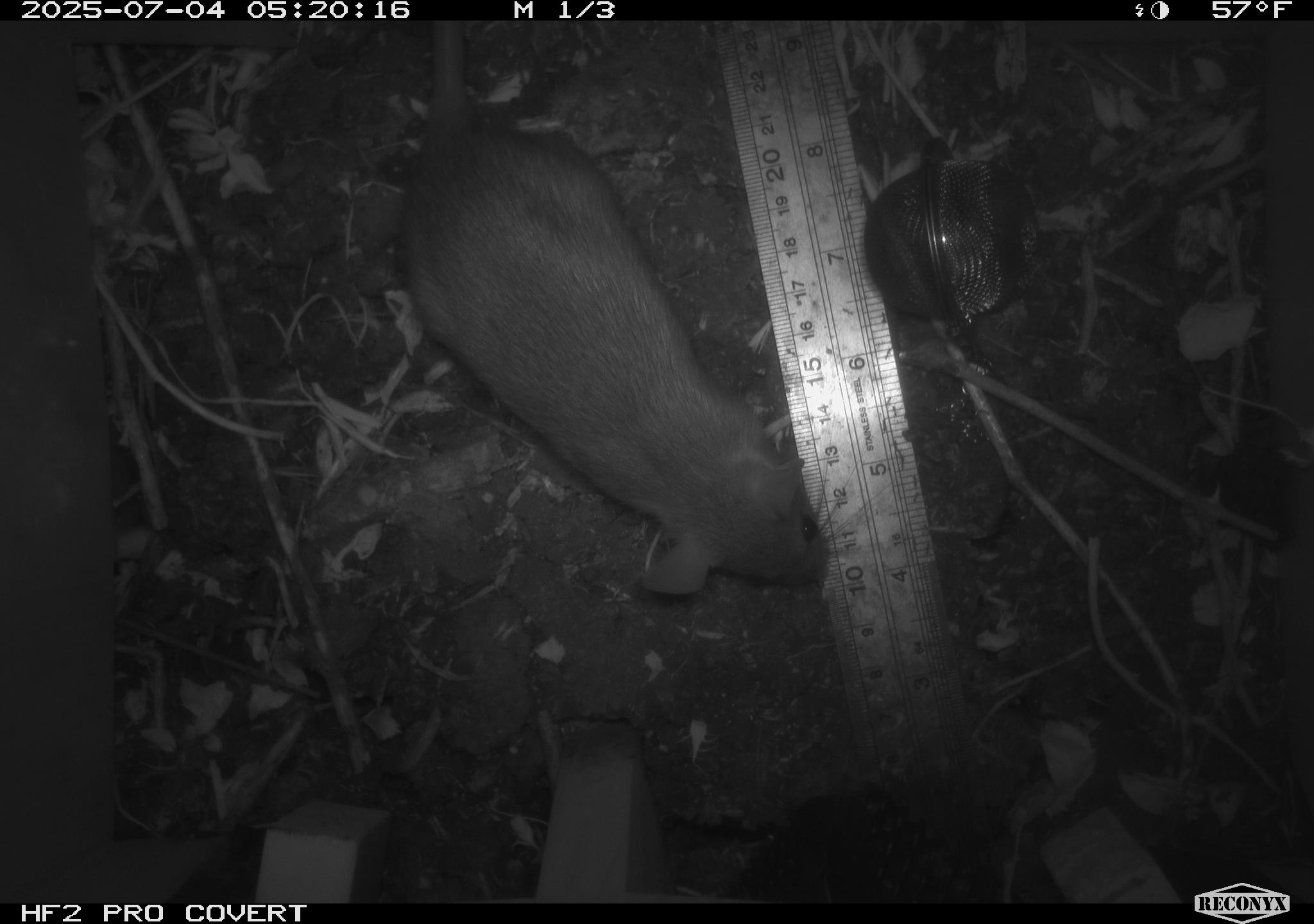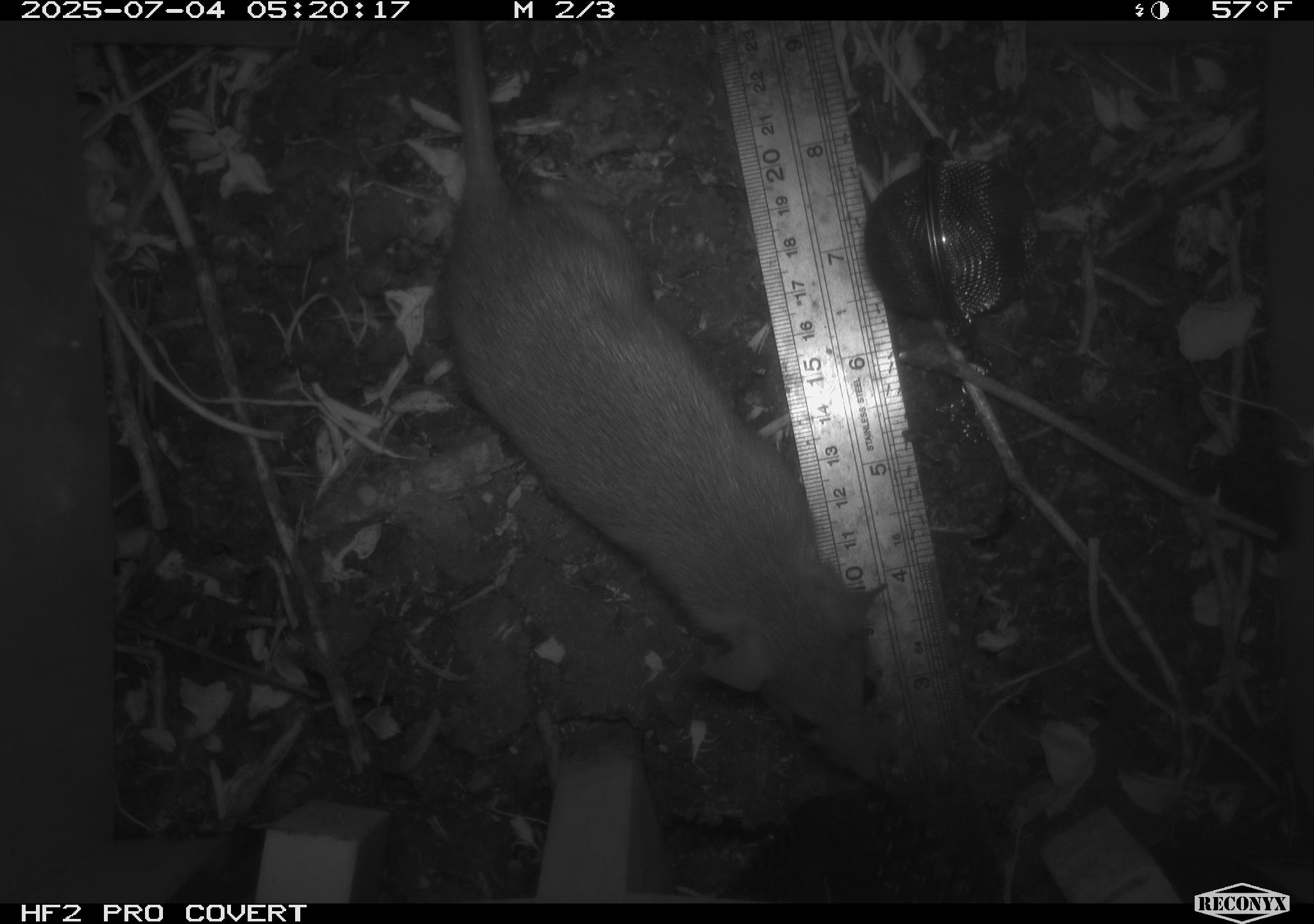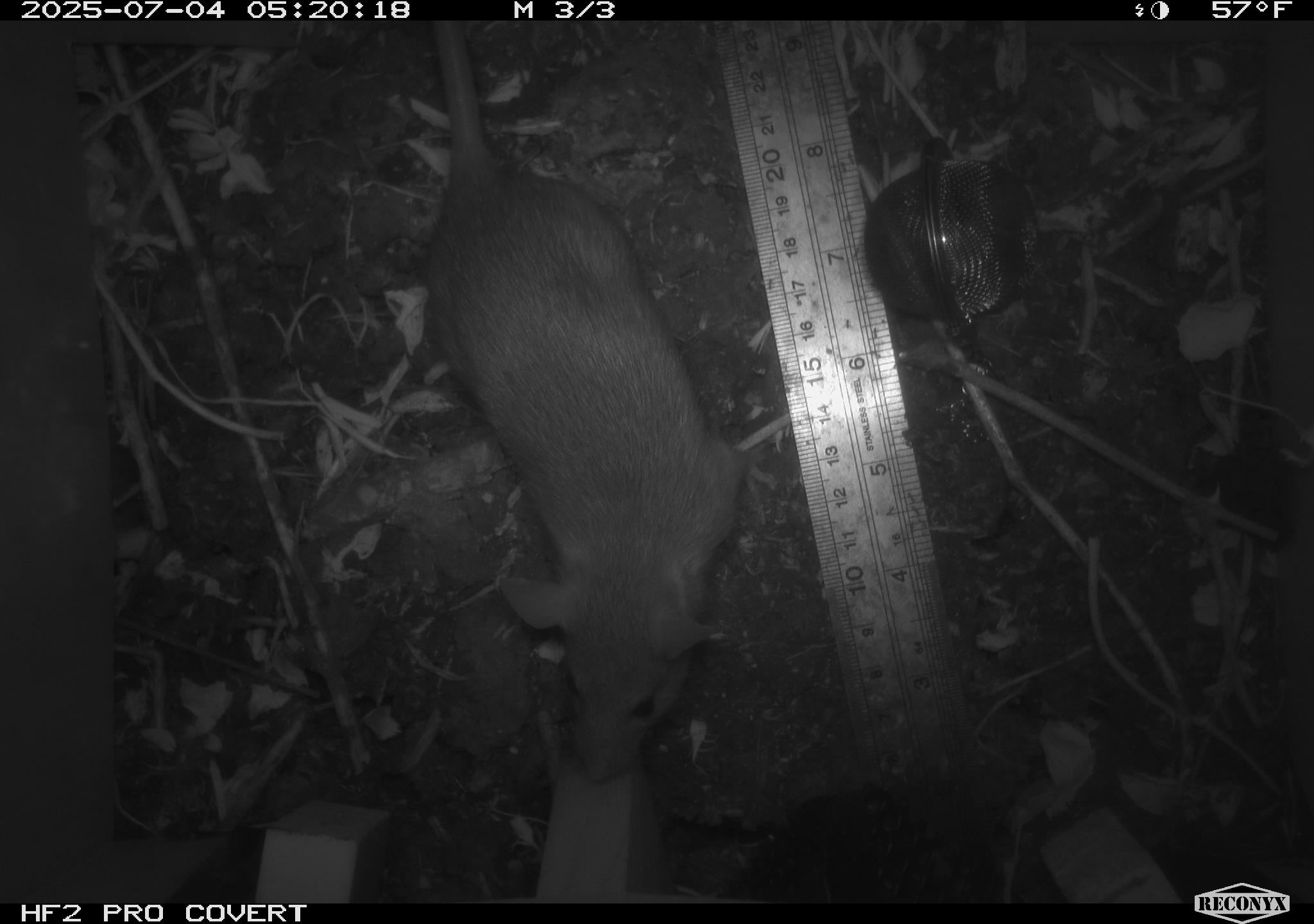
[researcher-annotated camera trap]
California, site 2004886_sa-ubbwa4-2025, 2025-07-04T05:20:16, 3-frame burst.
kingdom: Animalia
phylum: Chordata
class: Mammalia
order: Rodentia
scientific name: Rodentia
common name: rodent